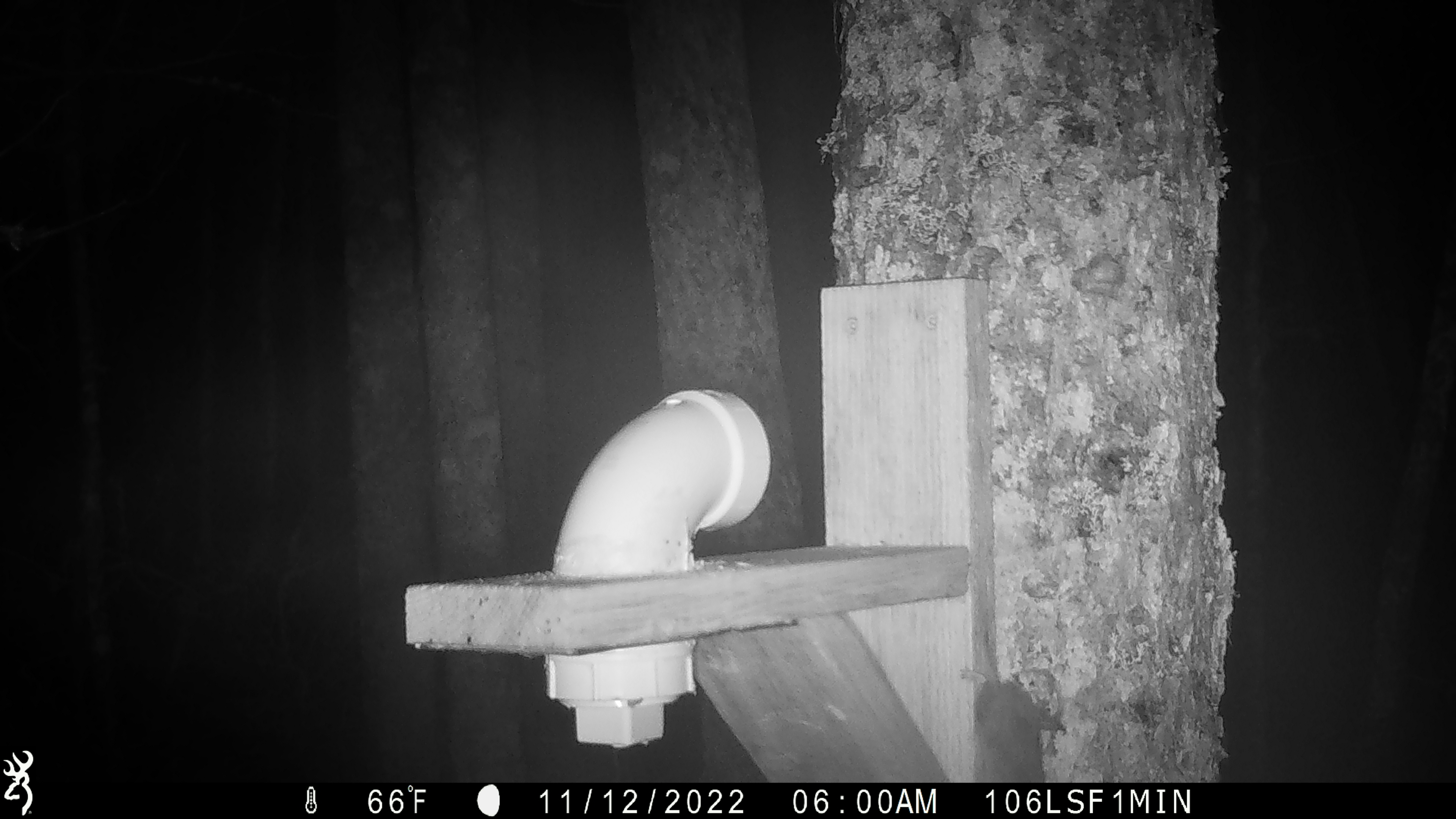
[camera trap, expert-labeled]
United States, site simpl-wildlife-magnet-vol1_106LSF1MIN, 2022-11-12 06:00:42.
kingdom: Animalia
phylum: Chordata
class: Mammalia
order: Rodentia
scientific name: Rodentia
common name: mouse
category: mouse sp.